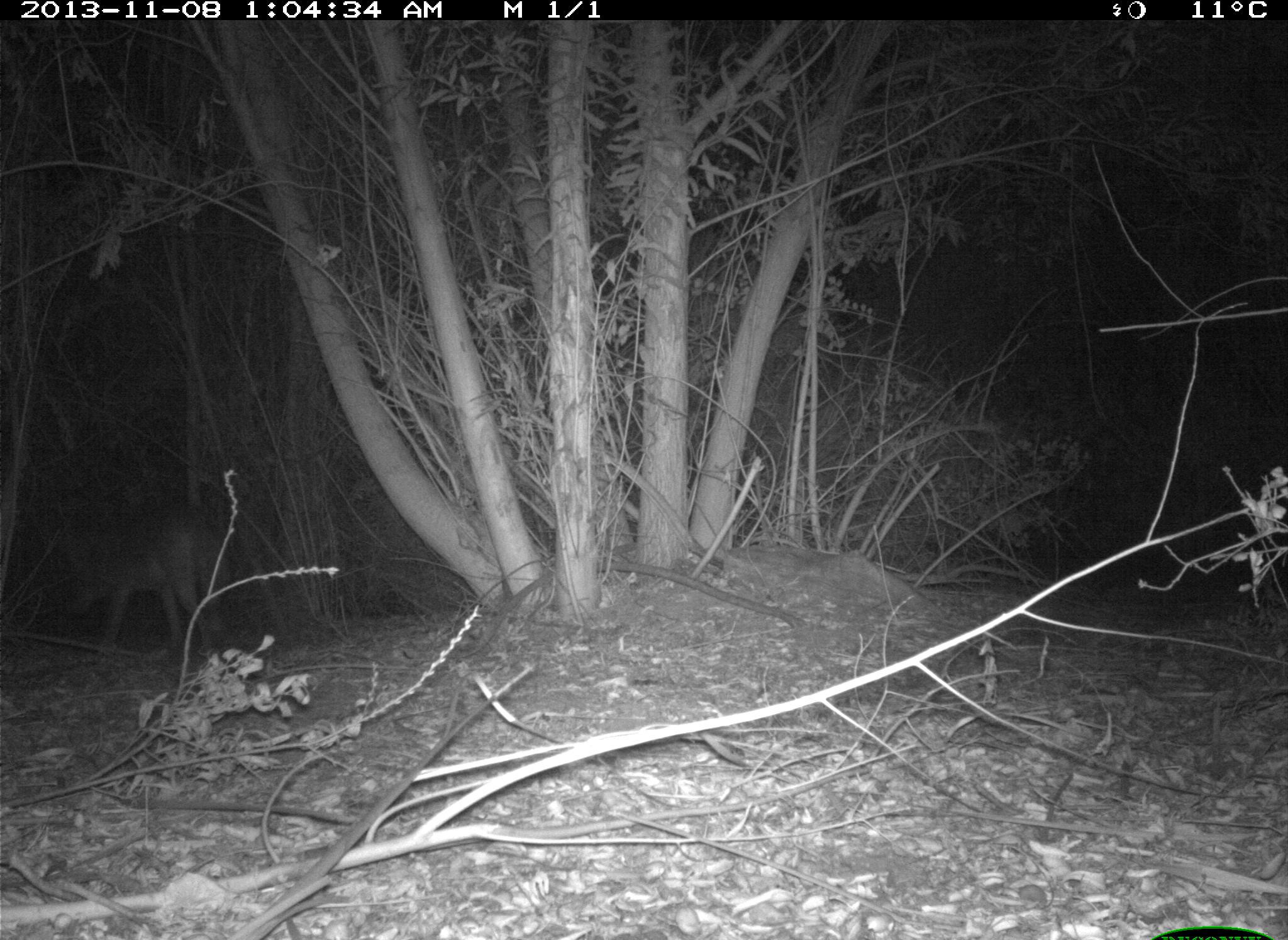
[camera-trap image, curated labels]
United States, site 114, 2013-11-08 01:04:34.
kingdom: Animalia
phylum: Chordata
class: Mammalia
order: Carnivora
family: Canidae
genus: Canis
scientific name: Canis latrans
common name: coyote